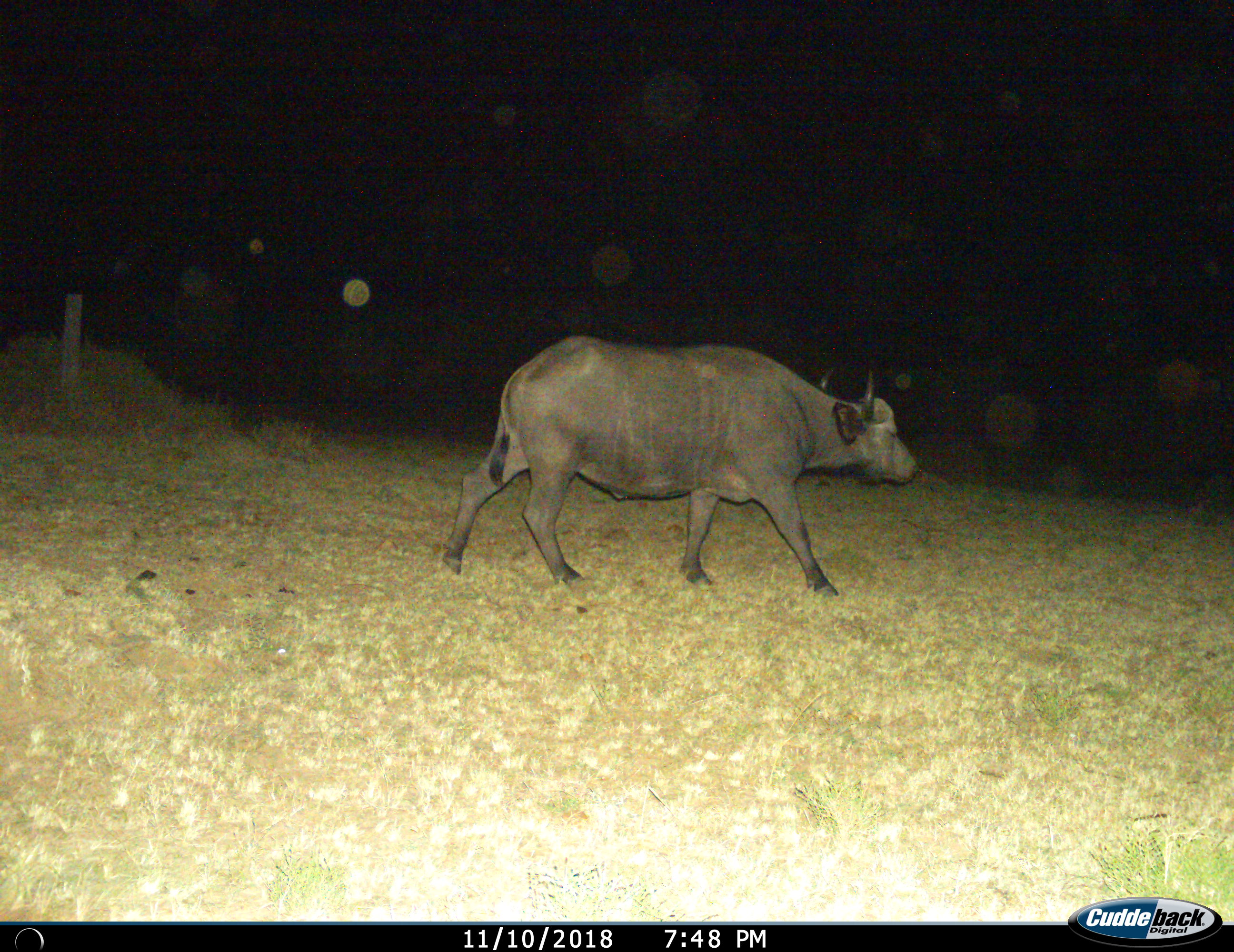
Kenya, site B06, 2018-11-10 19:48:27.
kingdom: Animalia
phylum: Chordata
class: Mammalia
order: Artiodactyla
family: Bovidae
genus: Syncerus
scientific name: Syncerus caffer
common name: cape buffalo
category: buffalo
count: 1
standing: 0%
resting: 0%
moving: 100%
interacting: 0%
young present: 0%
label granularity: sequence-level